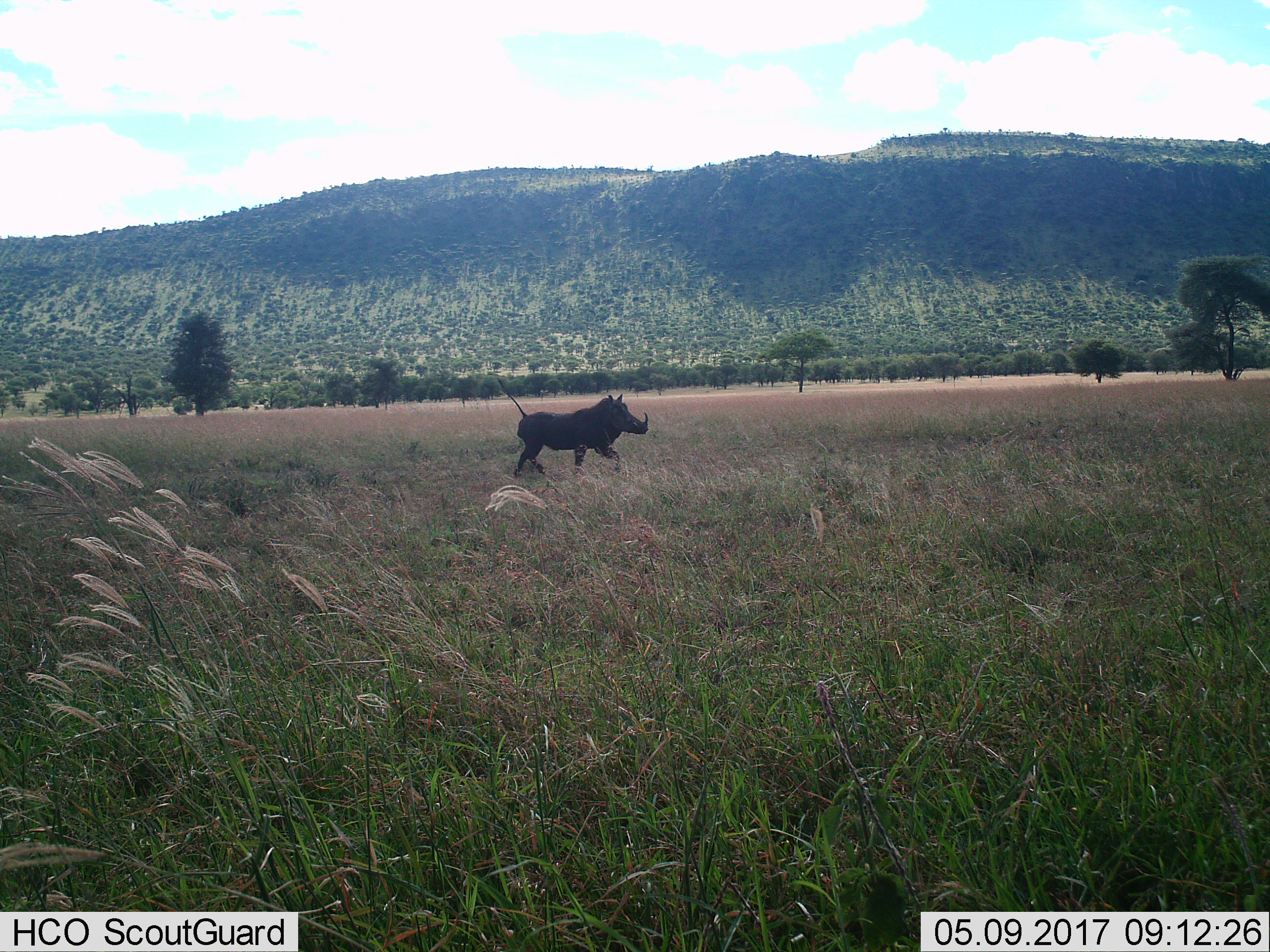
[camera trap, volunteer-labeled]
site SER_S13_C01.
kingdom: Animalia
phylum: Chordata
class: Mammalia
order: Artiodactyla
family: Suidae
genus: Phacochoerus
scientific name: Phacochoerus africanus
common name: warthog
Warthog (Phacochoerus africanus), count 1. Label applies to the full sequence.